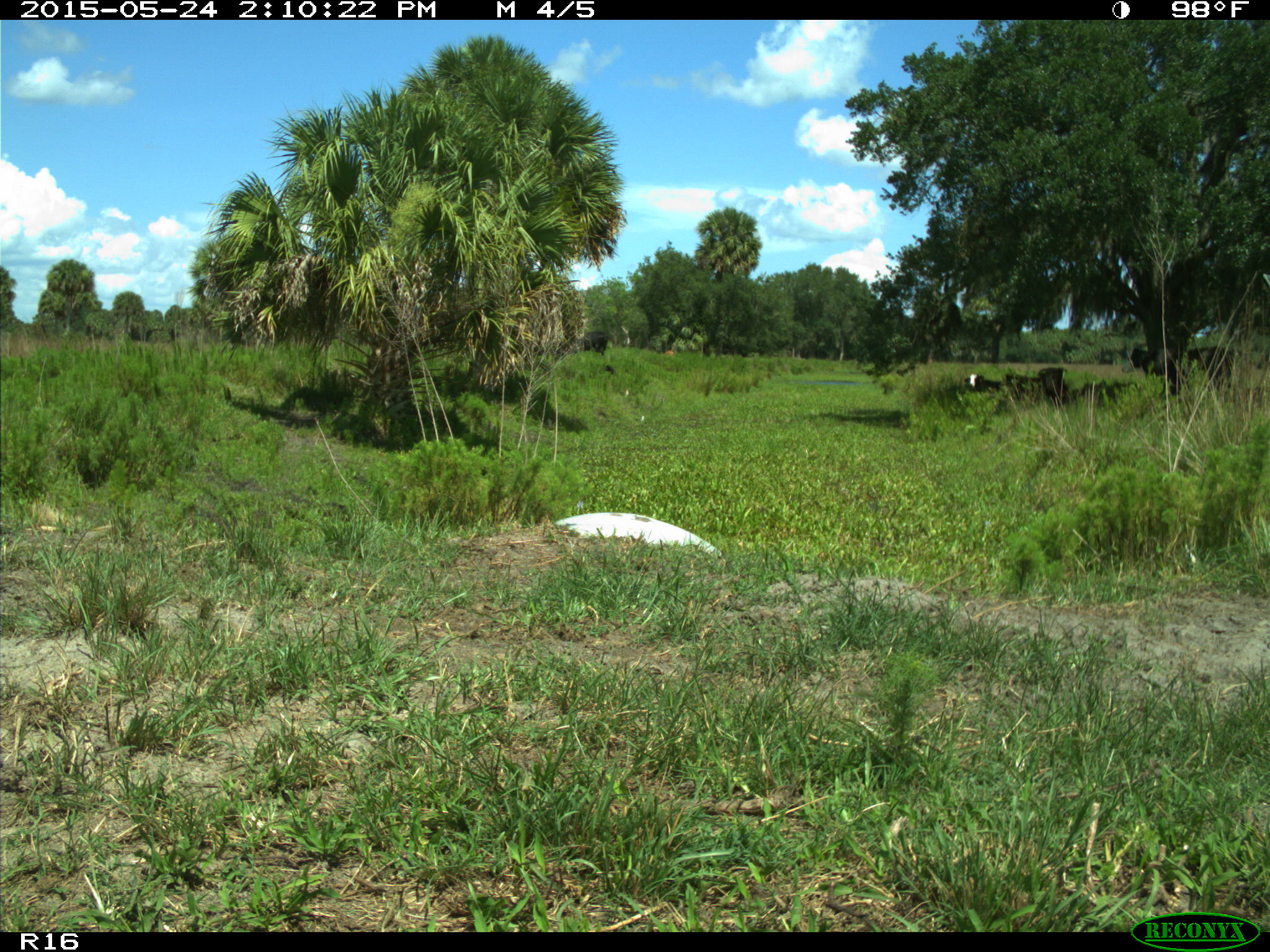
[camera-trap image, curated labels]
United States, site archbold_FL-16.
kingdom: Animalia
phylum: Chordata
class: Mammalia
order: Artiodactyla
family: Bovidae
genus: Bos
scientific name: Bos taurus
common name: domestic cow